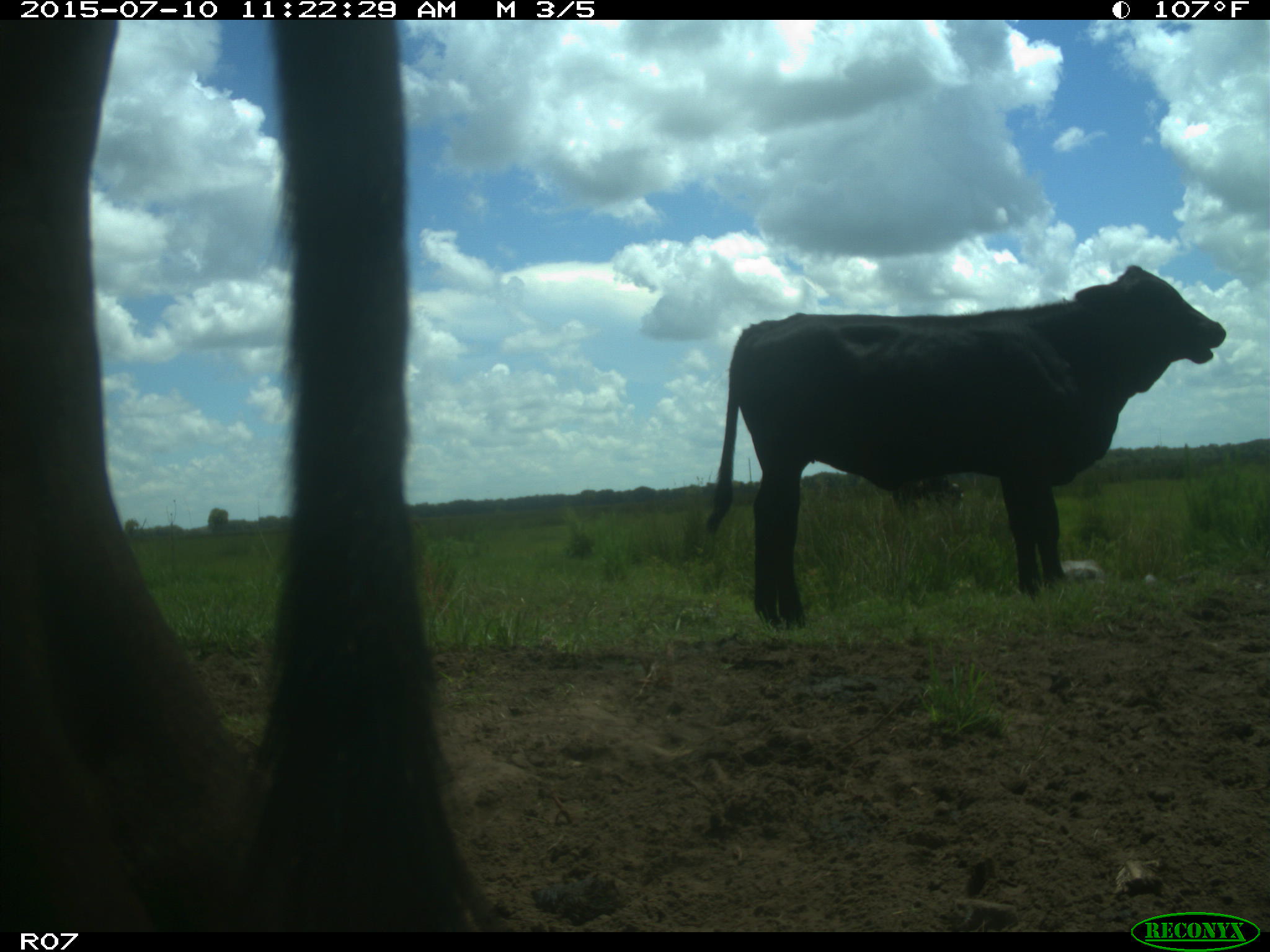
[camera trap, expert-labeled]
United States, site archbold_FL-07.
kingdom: Animalia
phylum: Chordata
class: Mammalia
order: Artiodactyla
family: Bovidae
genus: Bos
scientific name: Bos taurus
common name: domestic cow